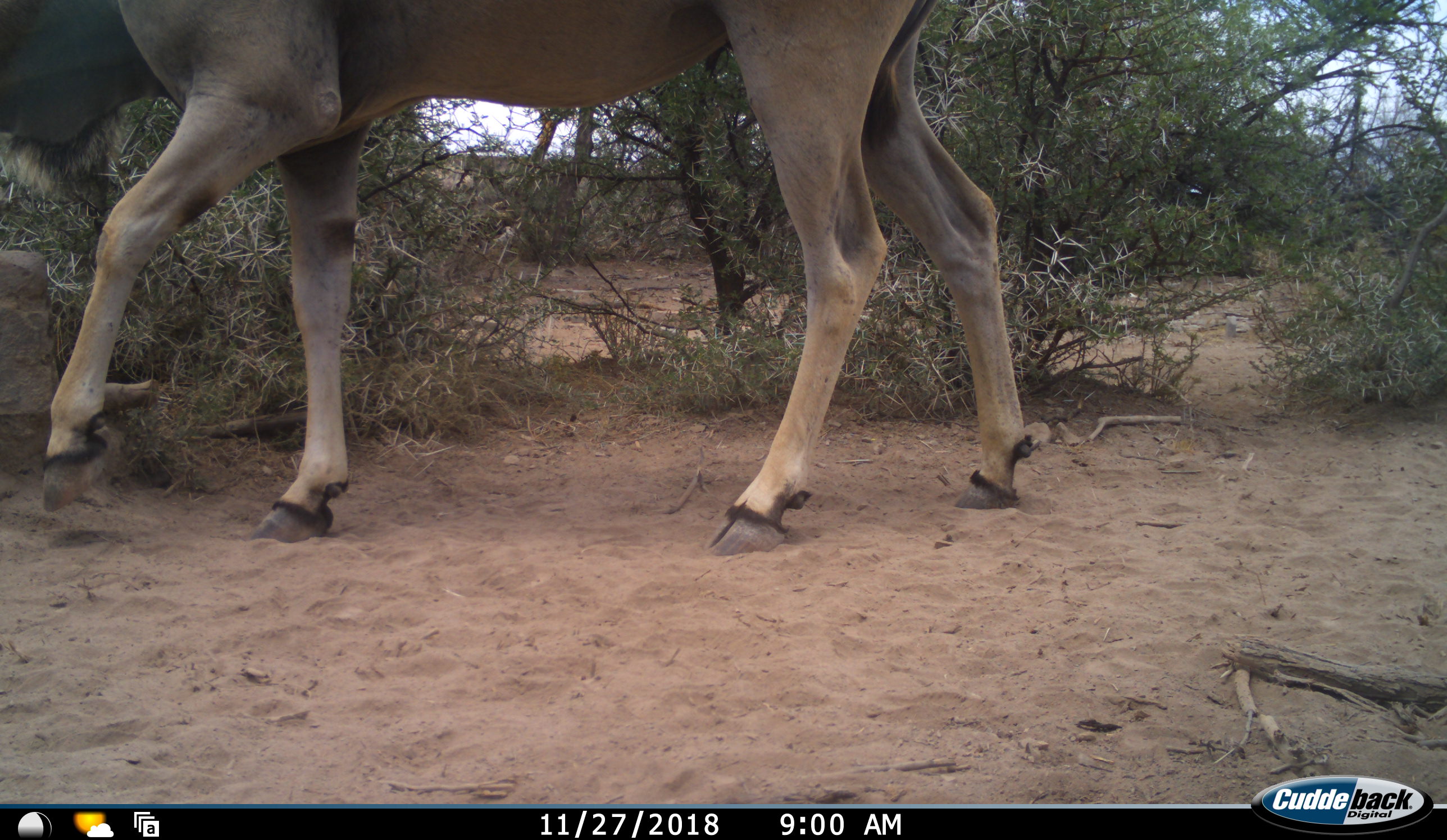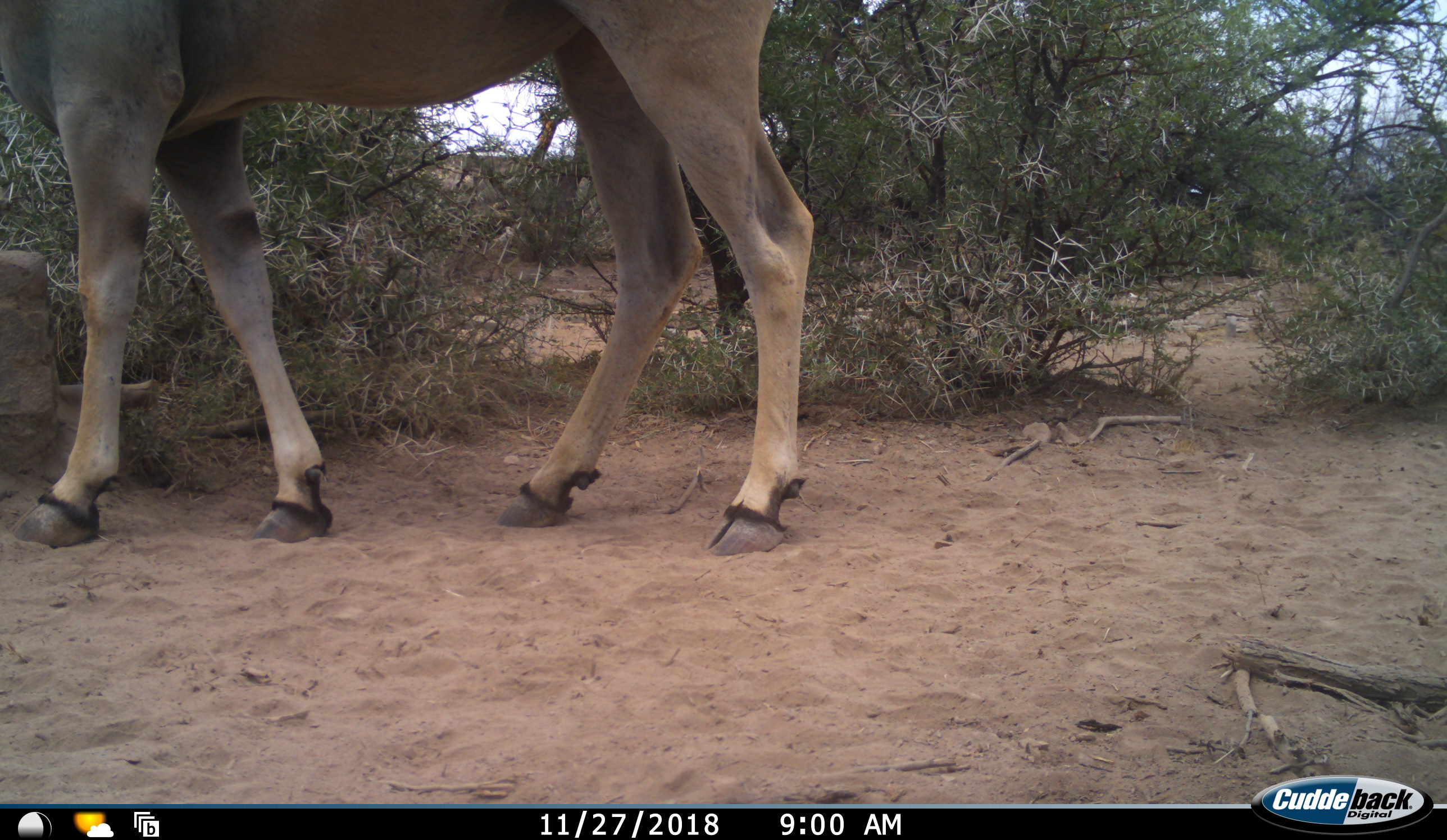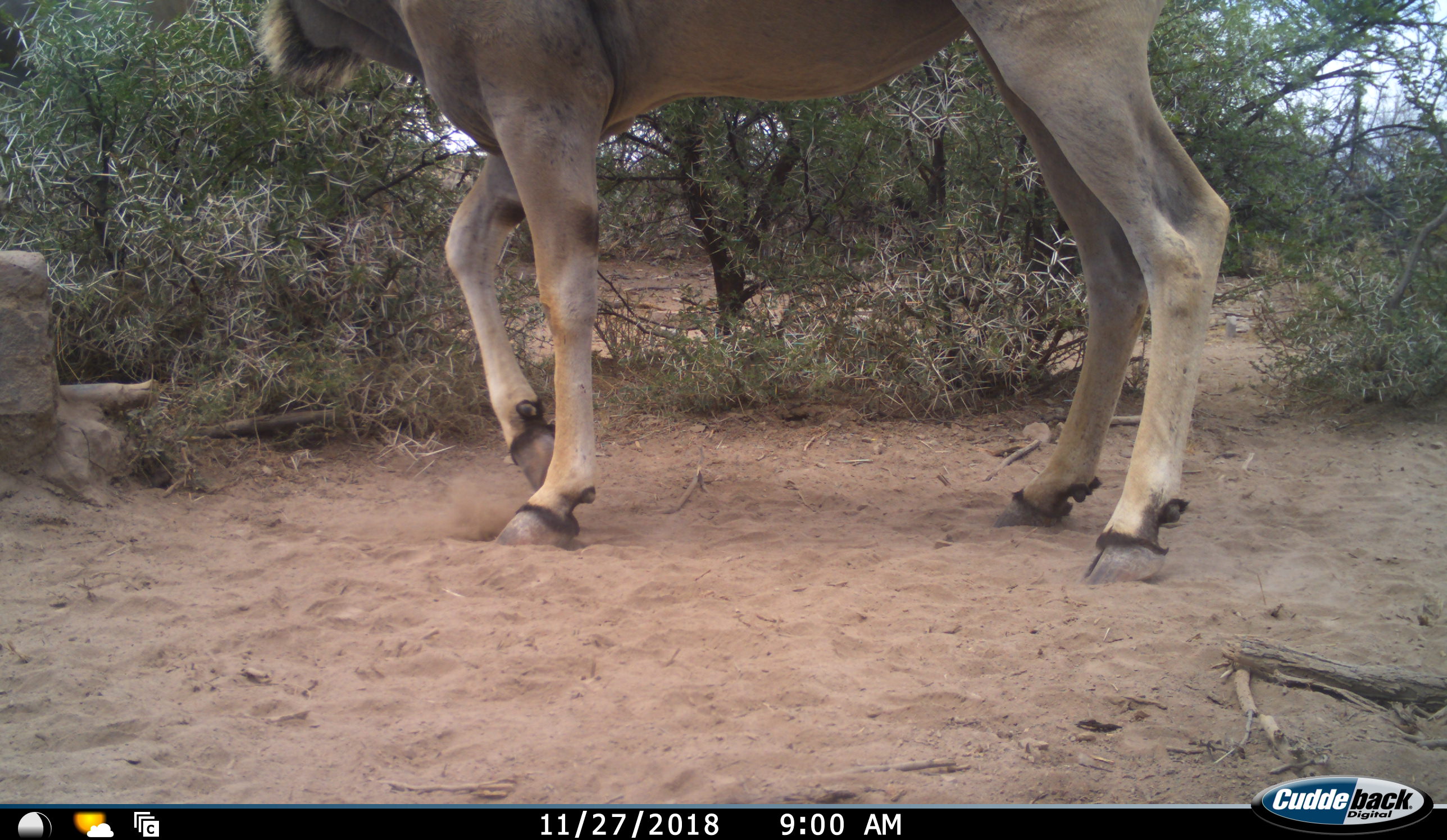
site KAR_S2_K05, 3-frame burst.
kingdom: Animalia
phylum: Chordata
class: Mammalia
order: Artiodactyla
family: Bovidae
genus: Tragelaphus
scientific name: Tragelaphus oryx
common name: eland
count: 1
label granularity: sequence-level